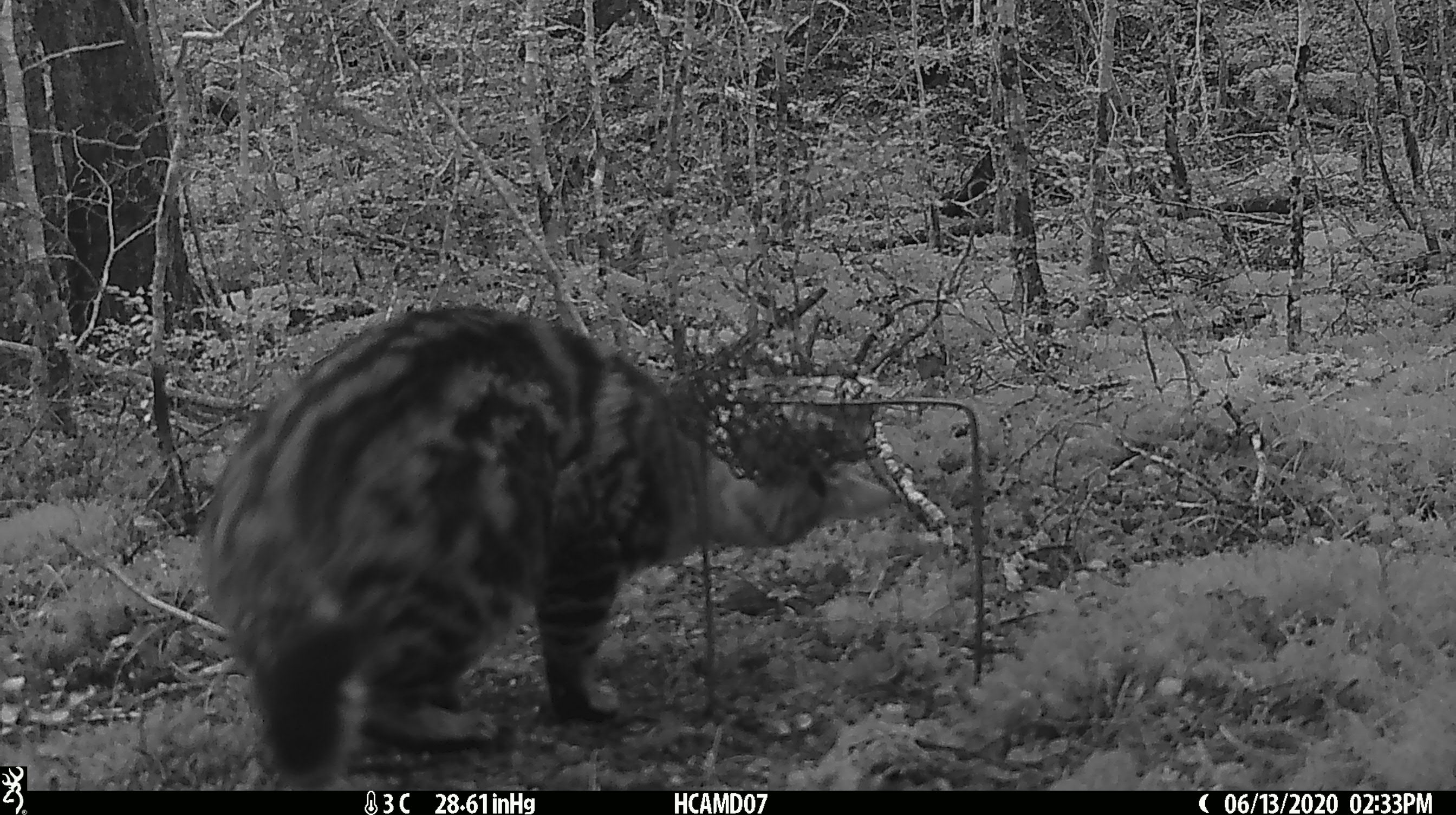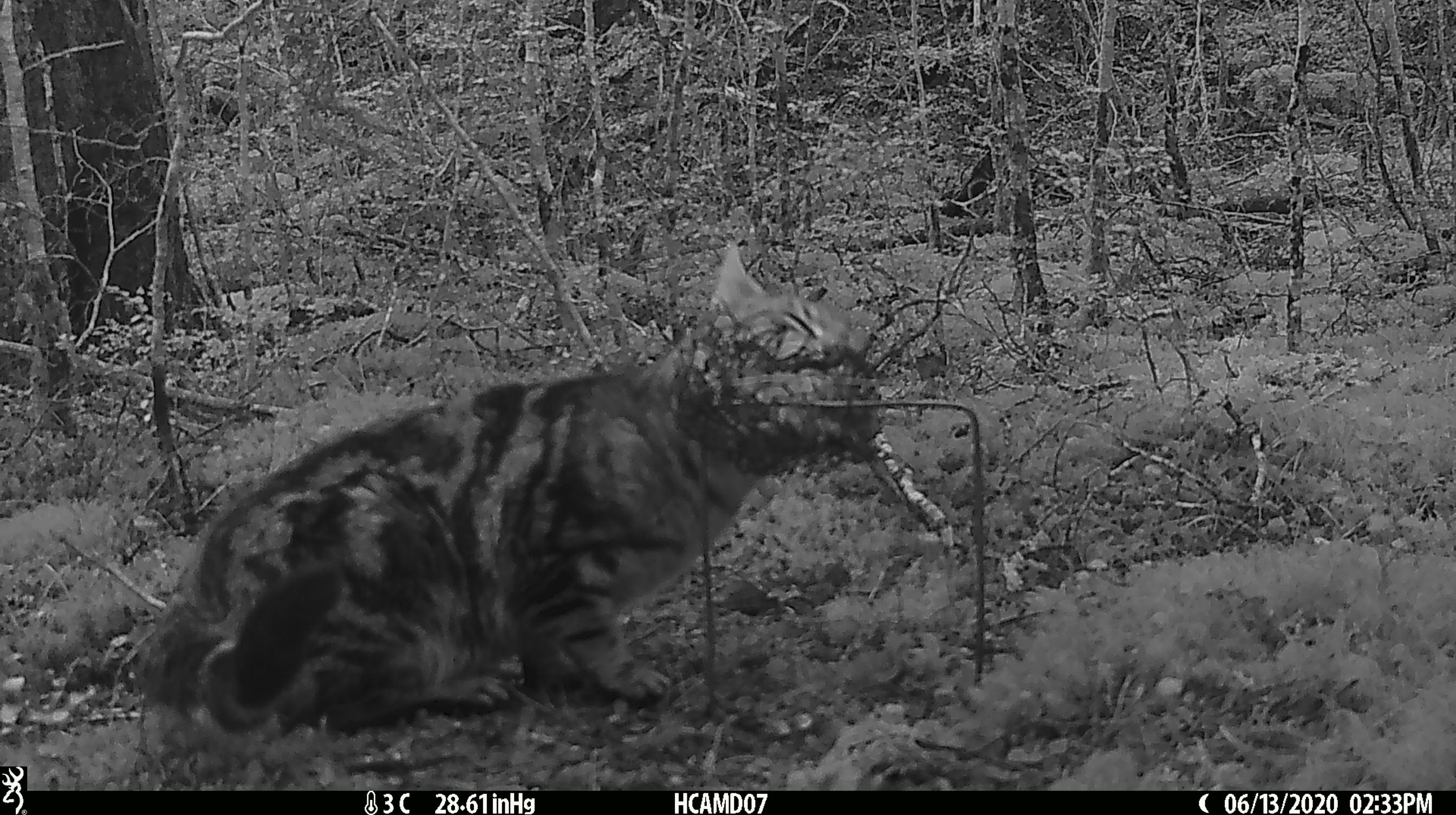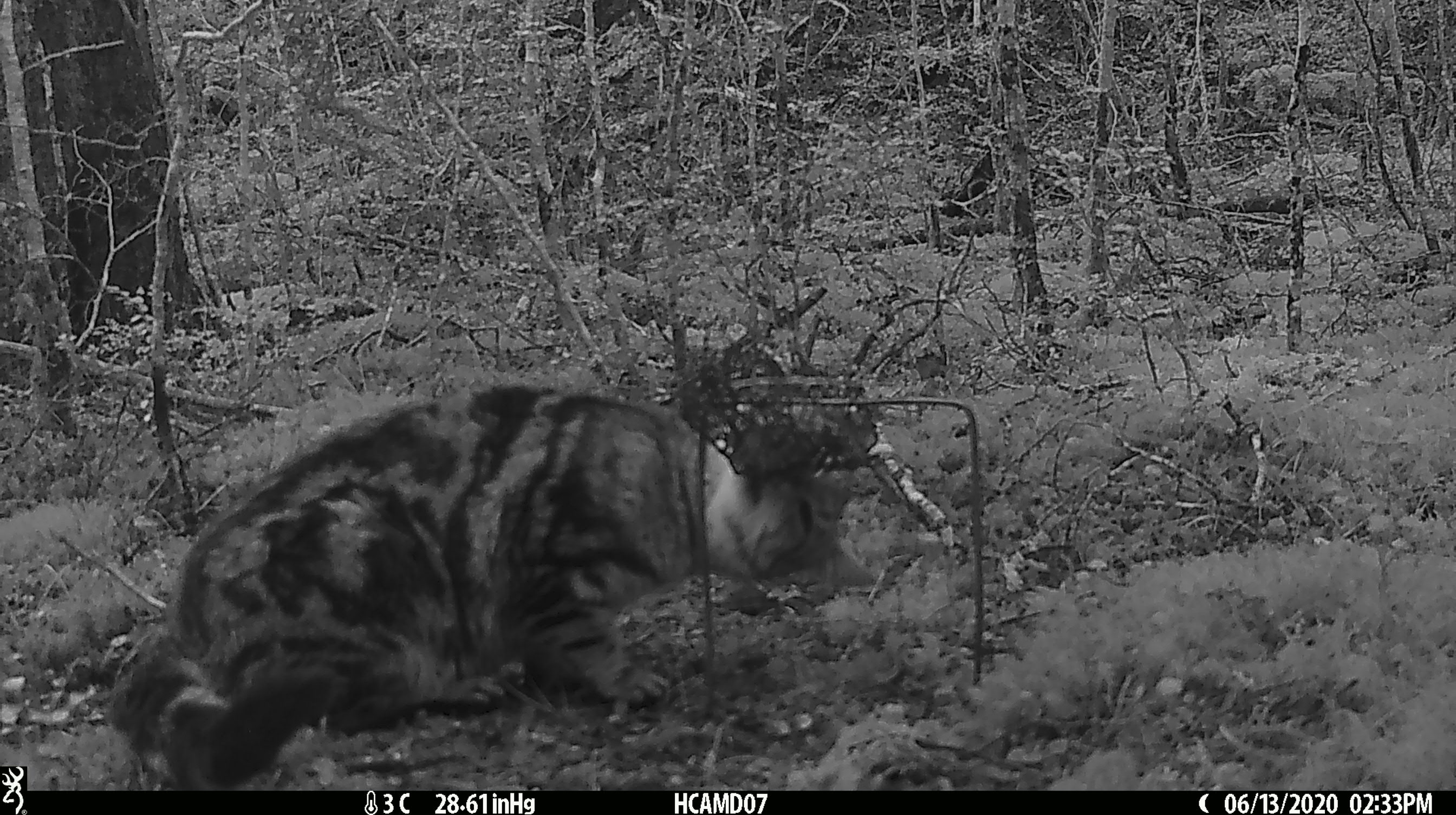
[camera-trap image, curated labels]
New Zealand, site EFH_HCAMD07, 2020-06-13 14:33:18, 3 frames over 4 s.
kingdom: Animalia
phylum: Chordata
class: Mammalia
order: Carnivora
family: Felidae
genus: Felis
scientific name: Felis catus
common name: domestic cat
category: cat